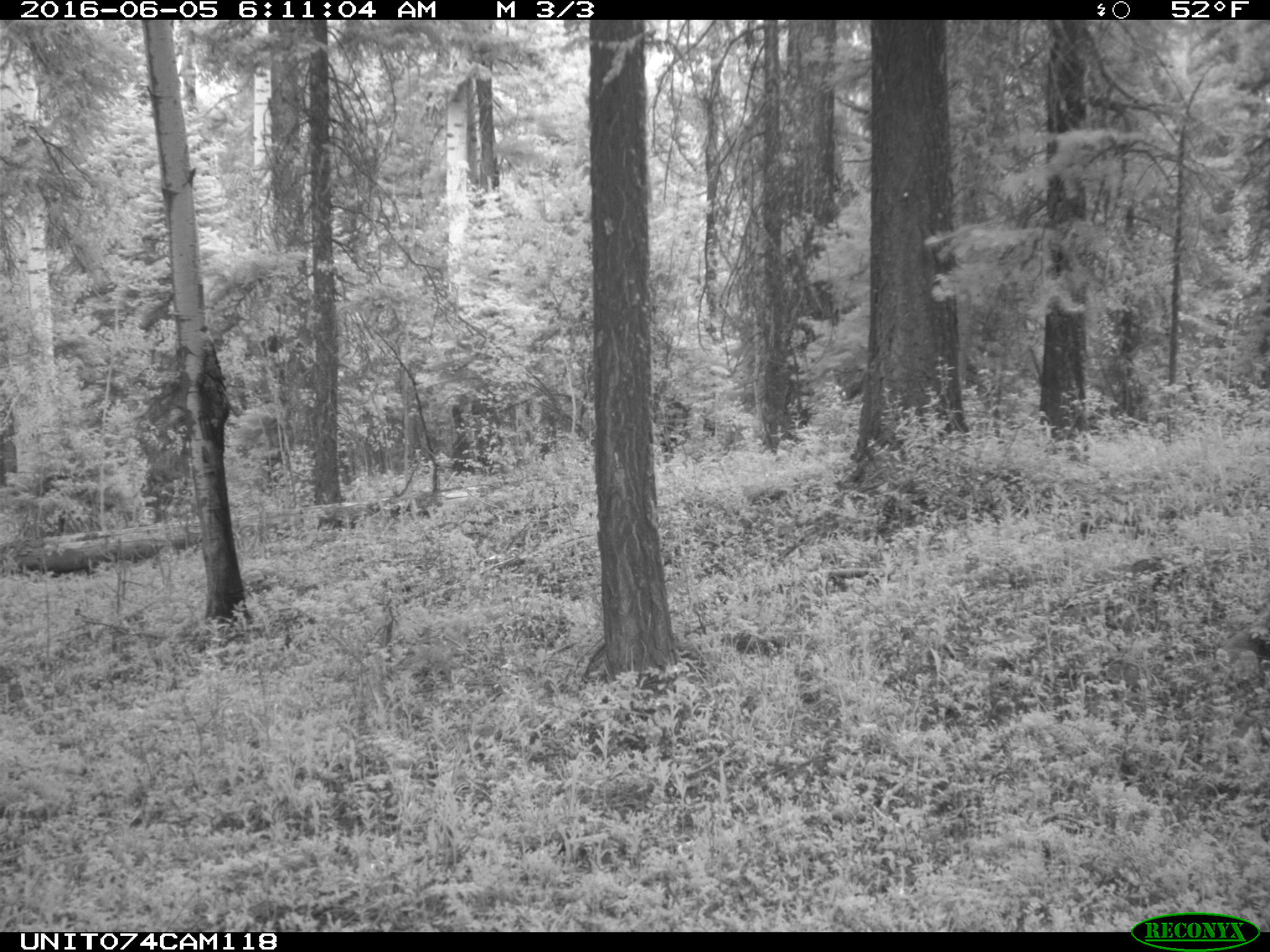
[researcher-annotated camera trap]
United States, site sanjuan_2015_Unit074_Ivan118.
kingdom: Animalia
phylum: Chordata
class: Mammalia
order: Artiodactyla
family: Cervidae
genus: Cervus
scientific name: Cervus elaphus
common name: red deer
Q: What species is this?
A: Cervus elaphus (red deer).